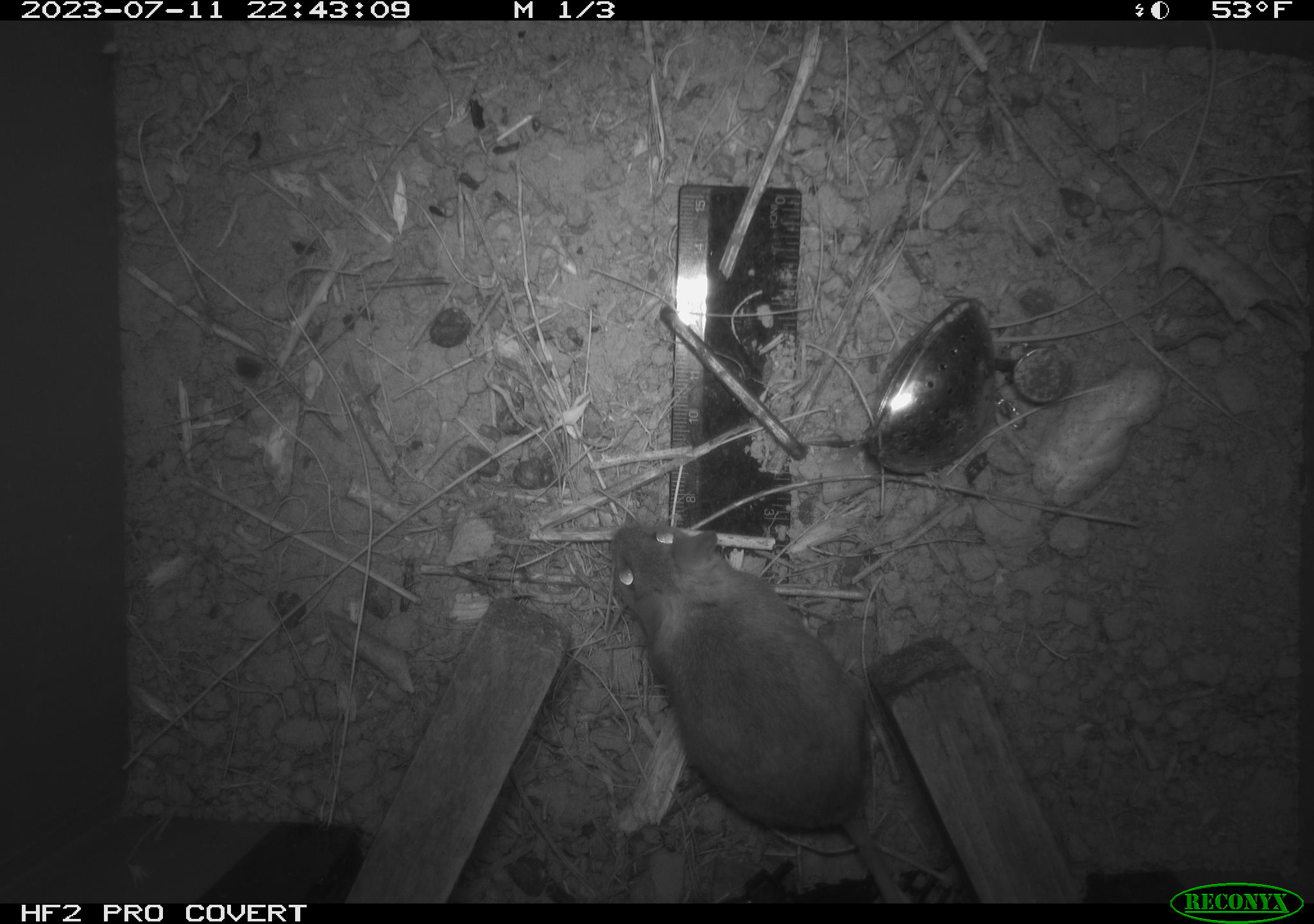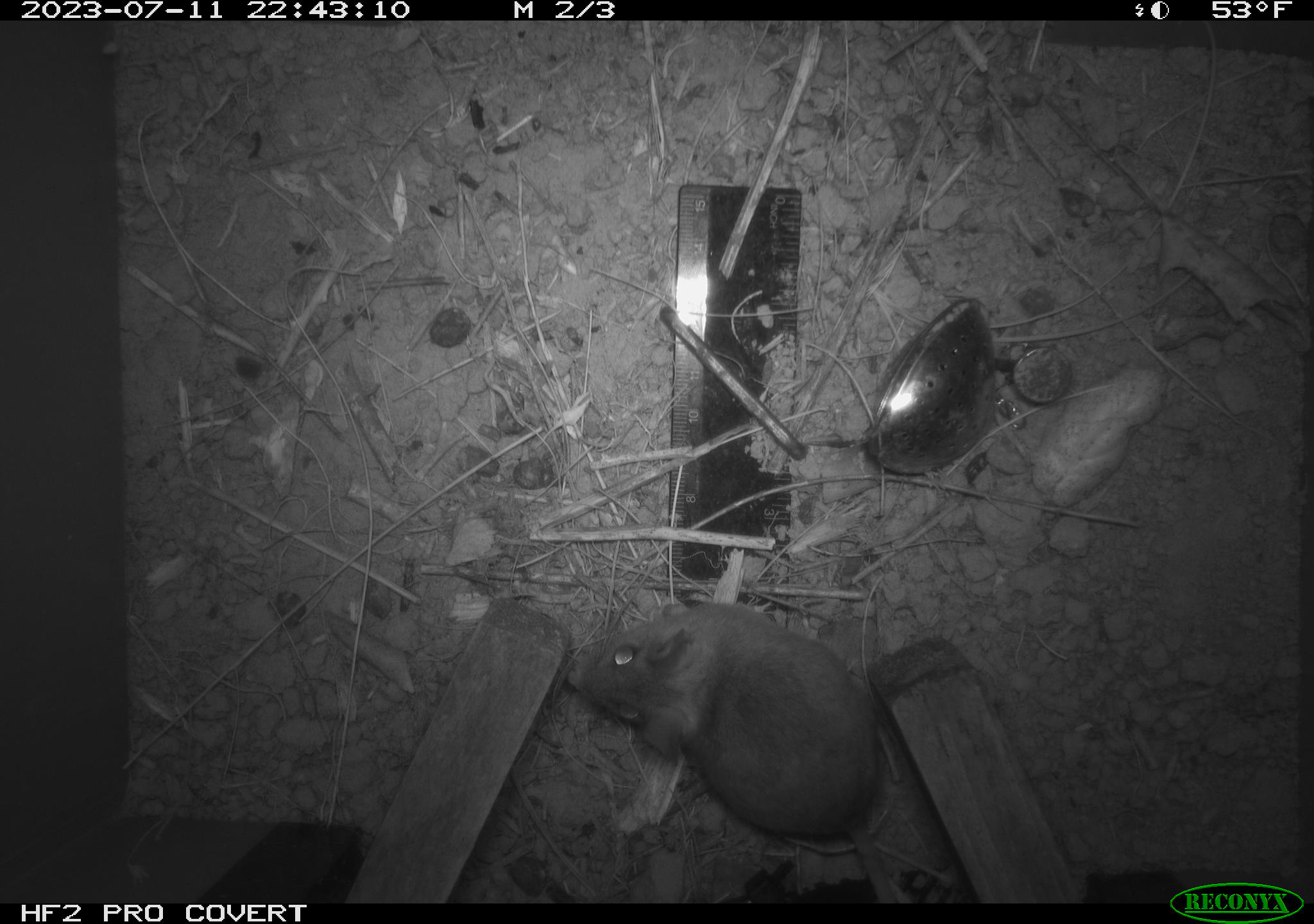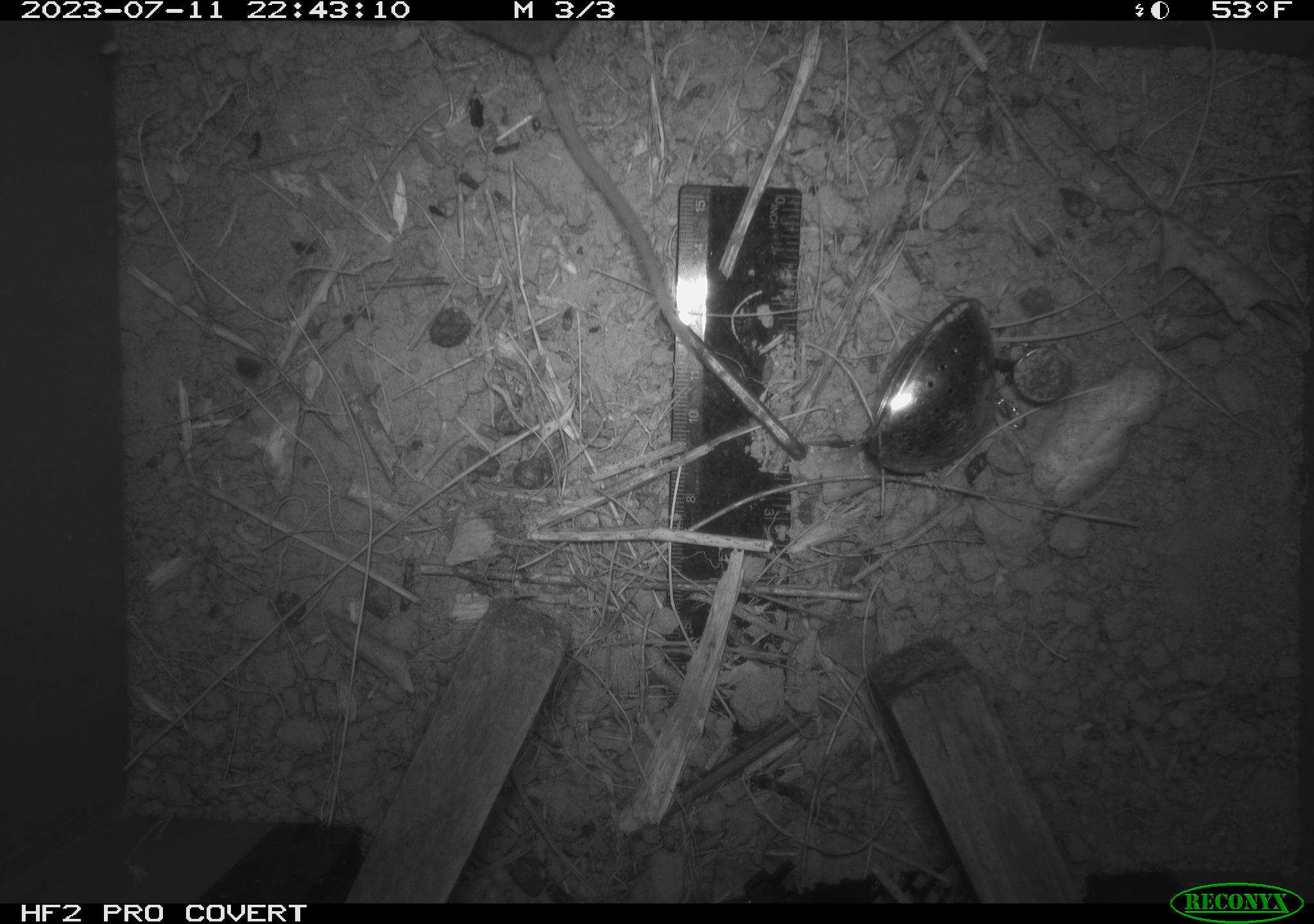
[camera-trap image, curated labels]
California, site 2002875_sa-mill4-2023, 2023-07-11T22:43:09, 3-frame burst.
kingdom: Animalia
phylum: Chordata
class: Mammalia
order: Rodentia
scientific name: Rodentia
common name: mouse species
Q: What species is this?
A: Mouse species (Rodentia).